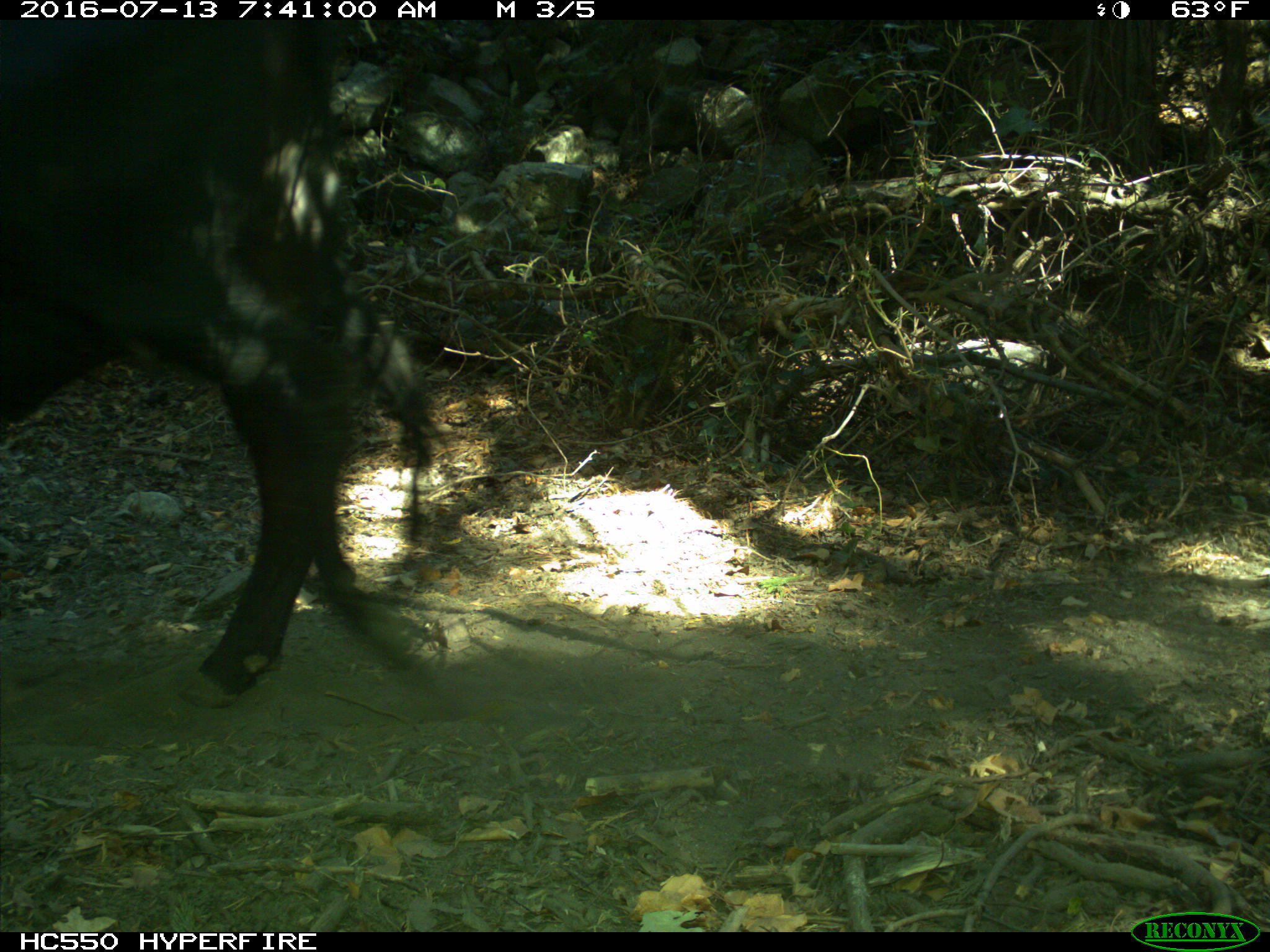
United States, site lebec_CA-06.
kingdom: Animalia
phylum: Chordata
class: Mammalia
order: Artiodactyla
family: Bovidae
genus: Bos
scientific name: Bos taurus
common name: domestic cow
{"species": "Bos taurus (domestic cow)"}